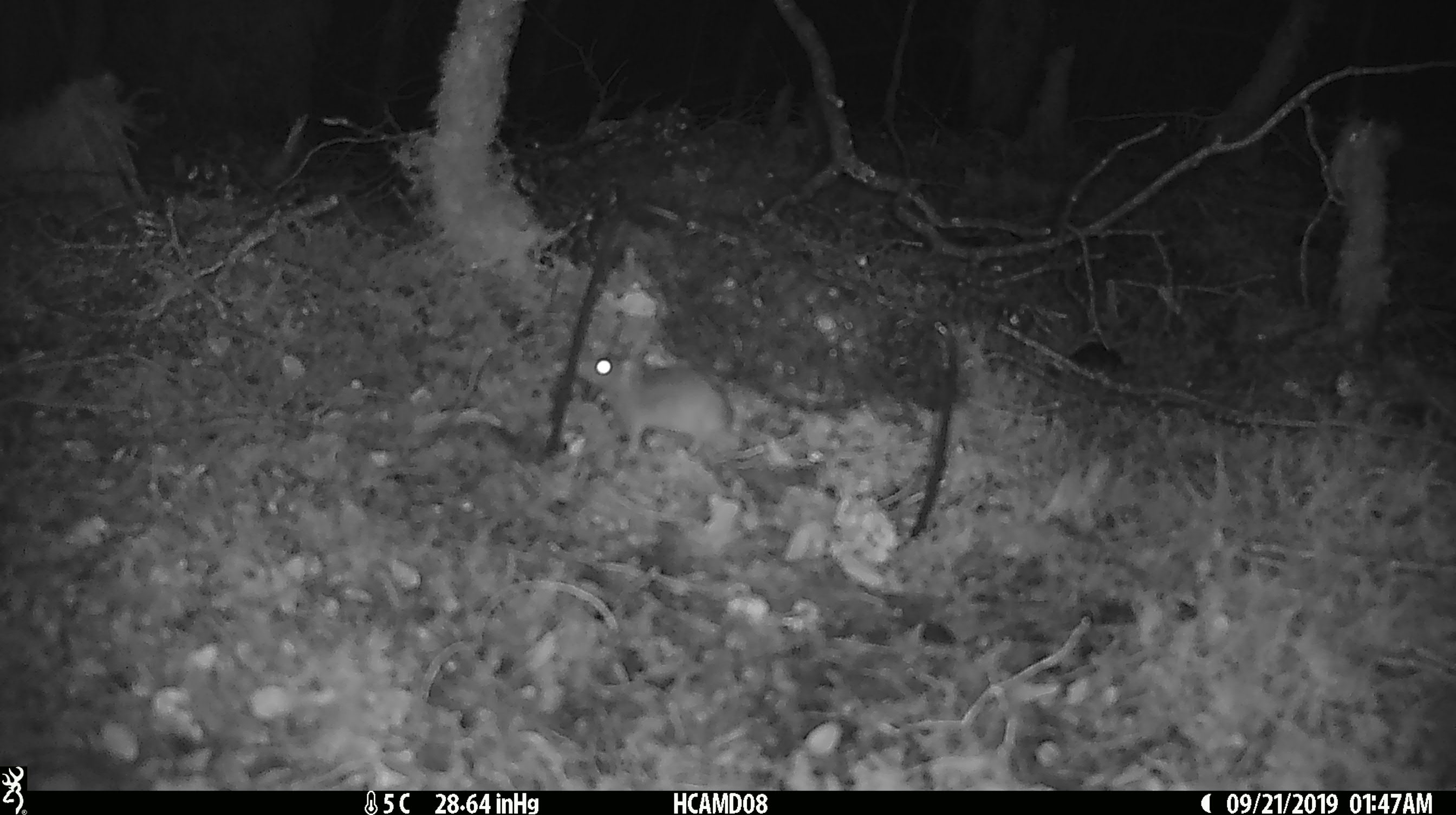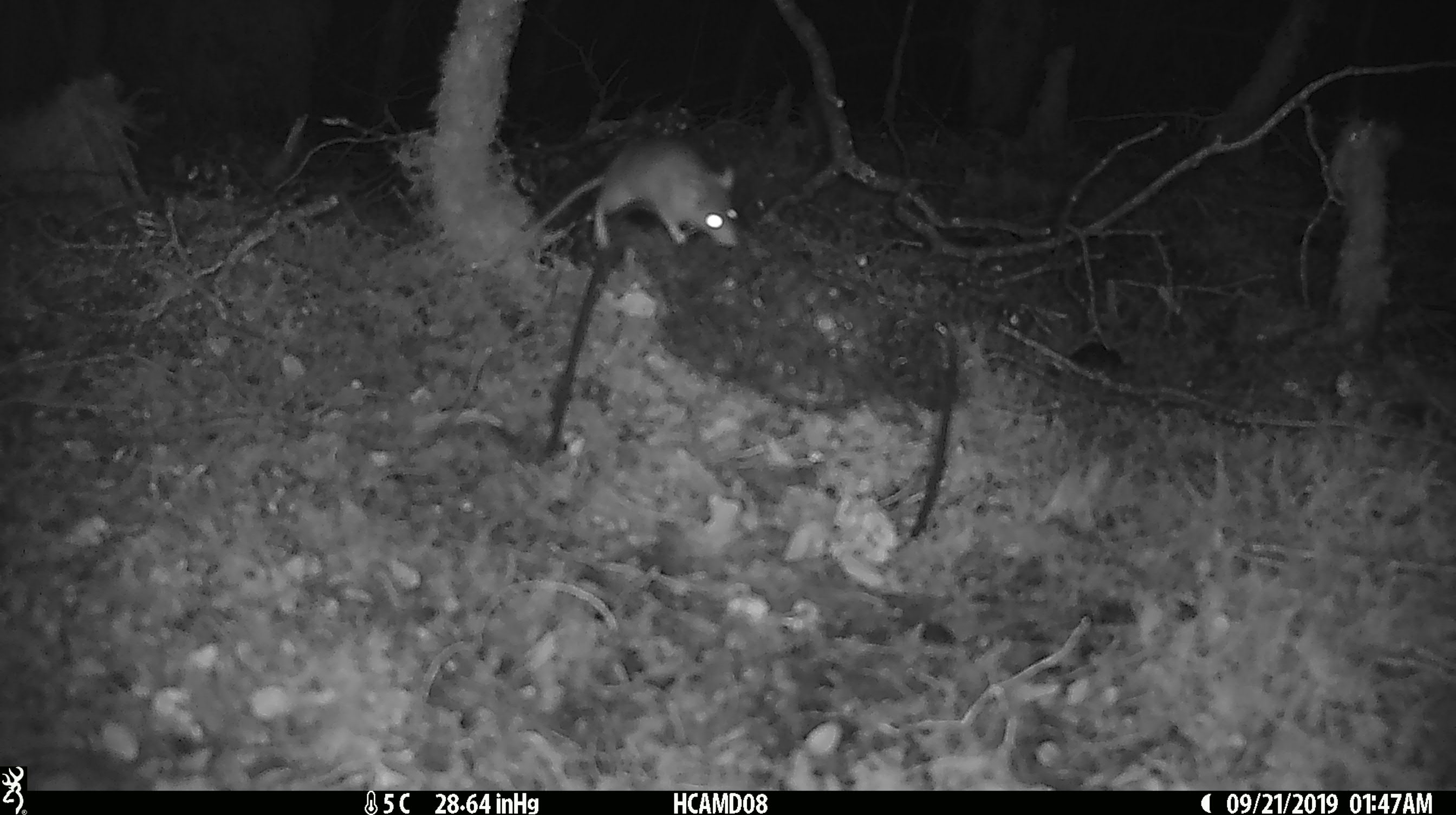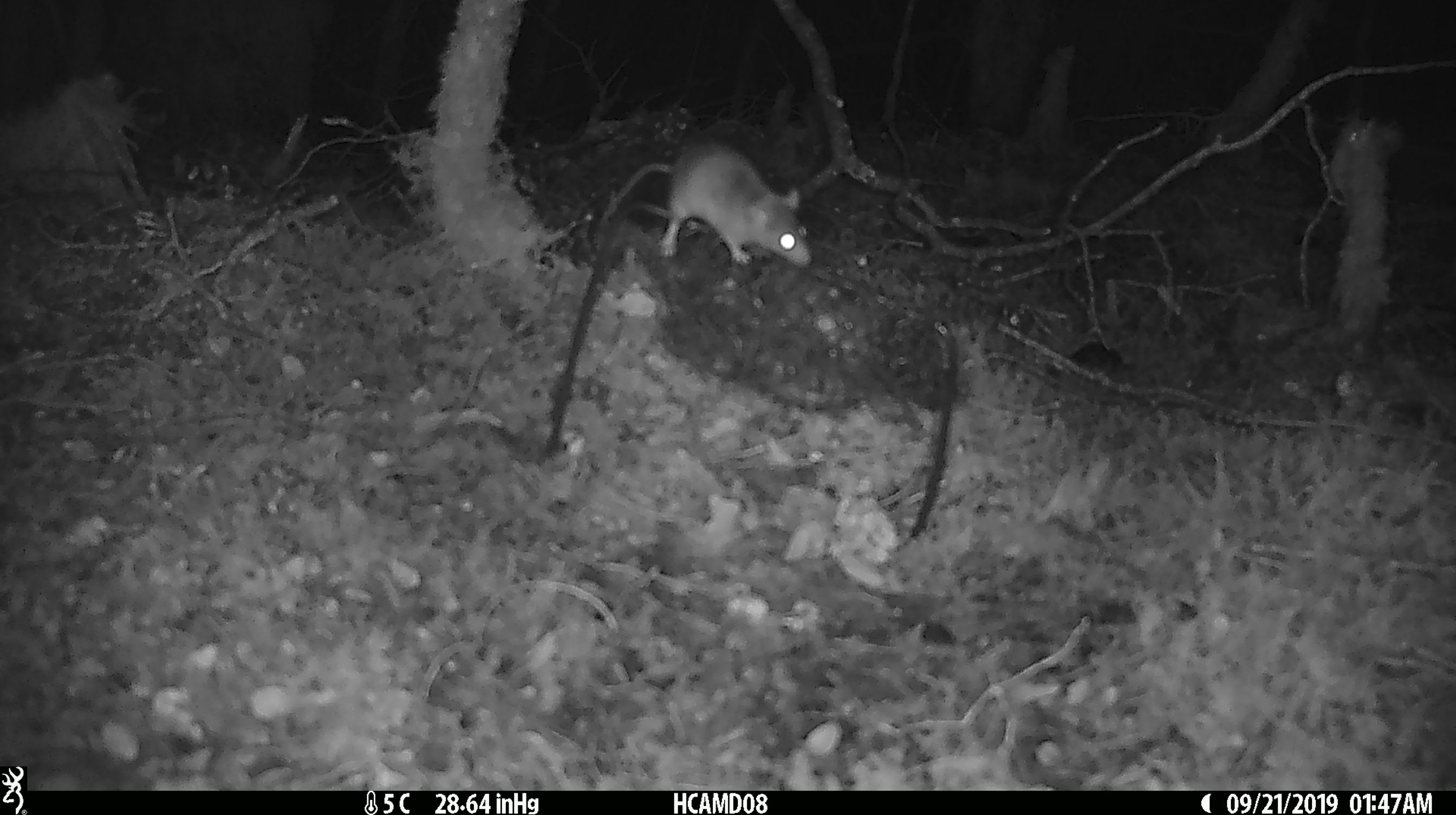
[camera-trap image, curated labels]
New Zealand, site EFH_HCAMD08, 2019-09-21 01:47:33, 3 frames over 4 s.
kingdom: Animalia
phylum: Chordata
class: Mammalia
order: Rodentia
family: Muridae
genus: Mus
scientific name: Mus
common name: mouse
Mouse (Mus).